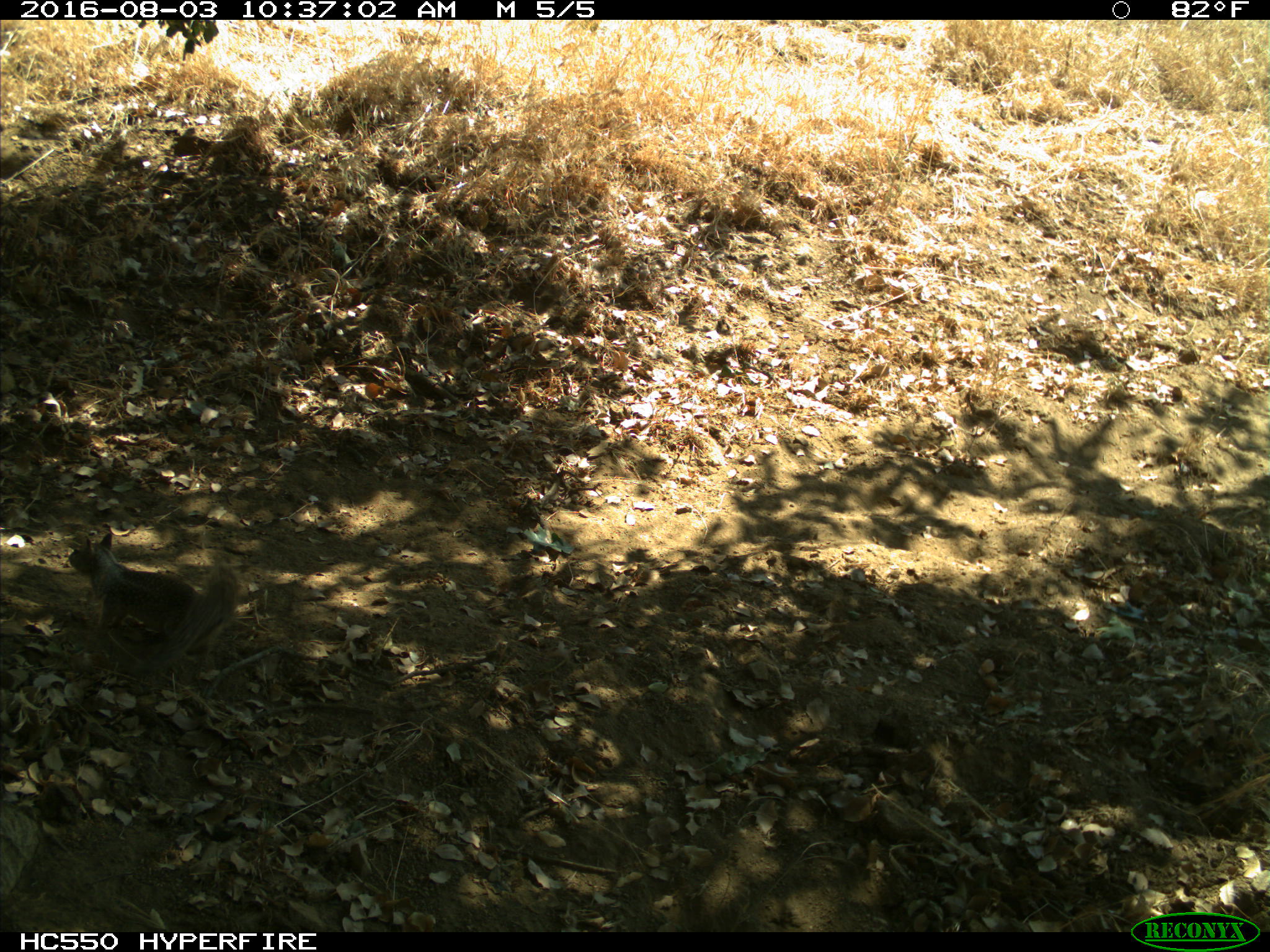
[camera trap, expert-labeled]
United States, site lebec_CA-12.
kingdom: Animalia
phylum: Chordata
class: Mammalia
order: Rodentia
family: Sciuridae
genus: Otospermophilus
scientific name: Otospermophilus beecheyi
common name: california ground squirrel